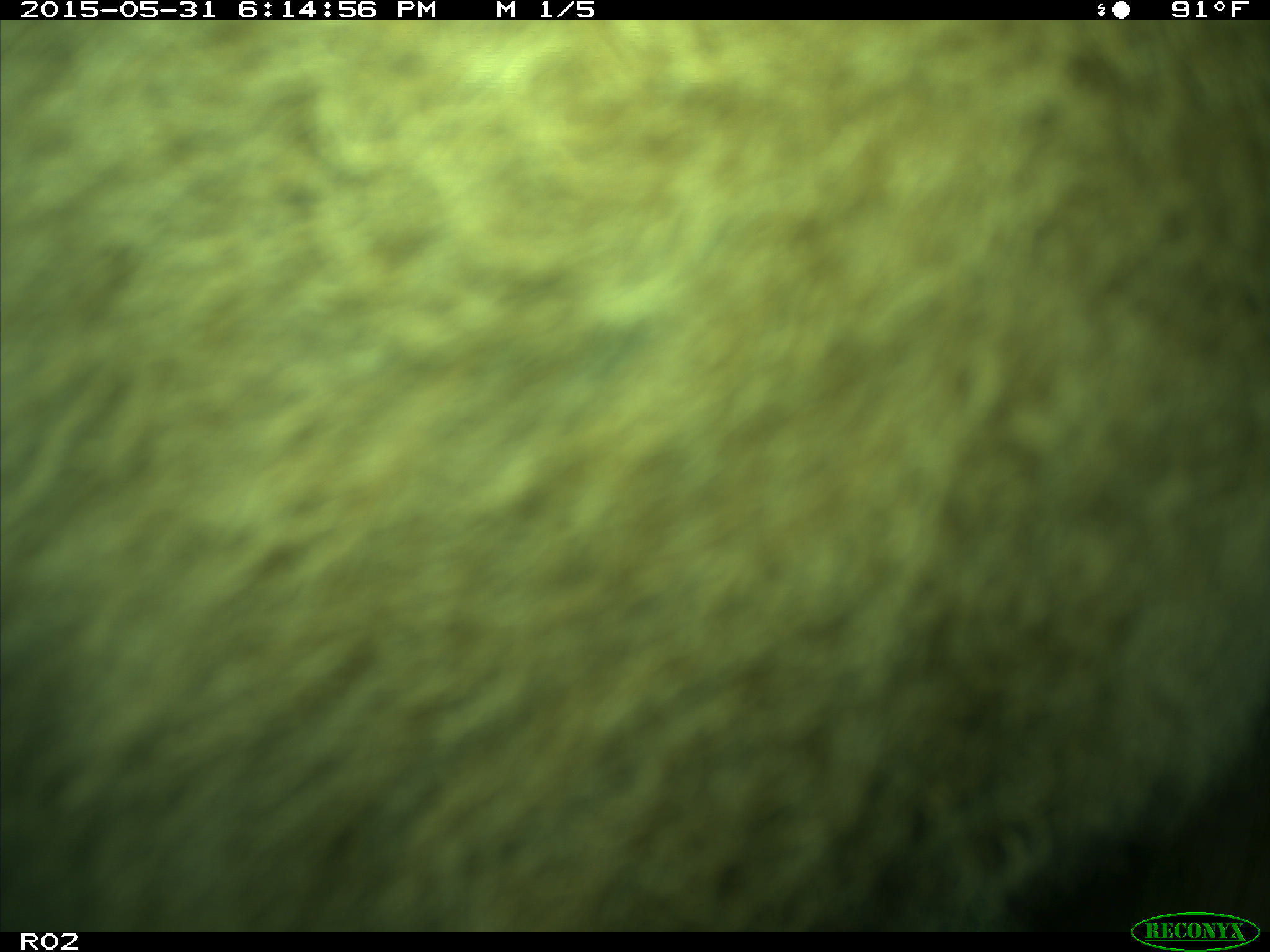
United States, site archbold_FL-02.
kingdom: Animalia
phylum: Chordata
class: Mammalia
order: Artiodactyla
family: Bovidae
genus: Bos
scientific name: Bos taurus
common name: domestic cow